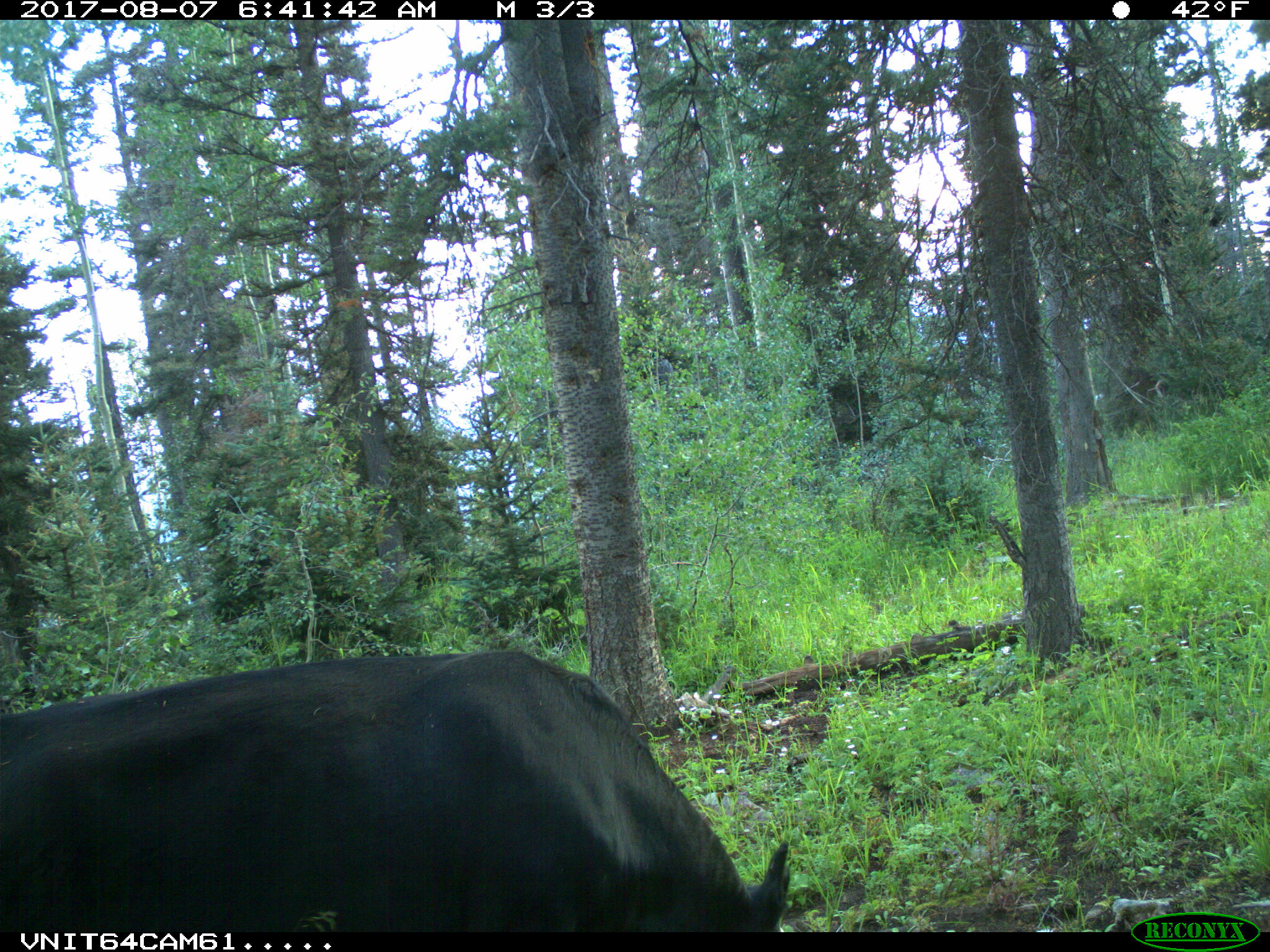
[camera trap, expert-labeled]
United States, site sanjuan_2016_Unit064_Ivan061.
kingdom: Animalia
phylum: Chordata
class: Mammalia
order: Artiodactyla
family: Bovidae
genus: Bos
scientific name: Bos taurus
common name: domestic cow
Bos taurus (domestic cow).